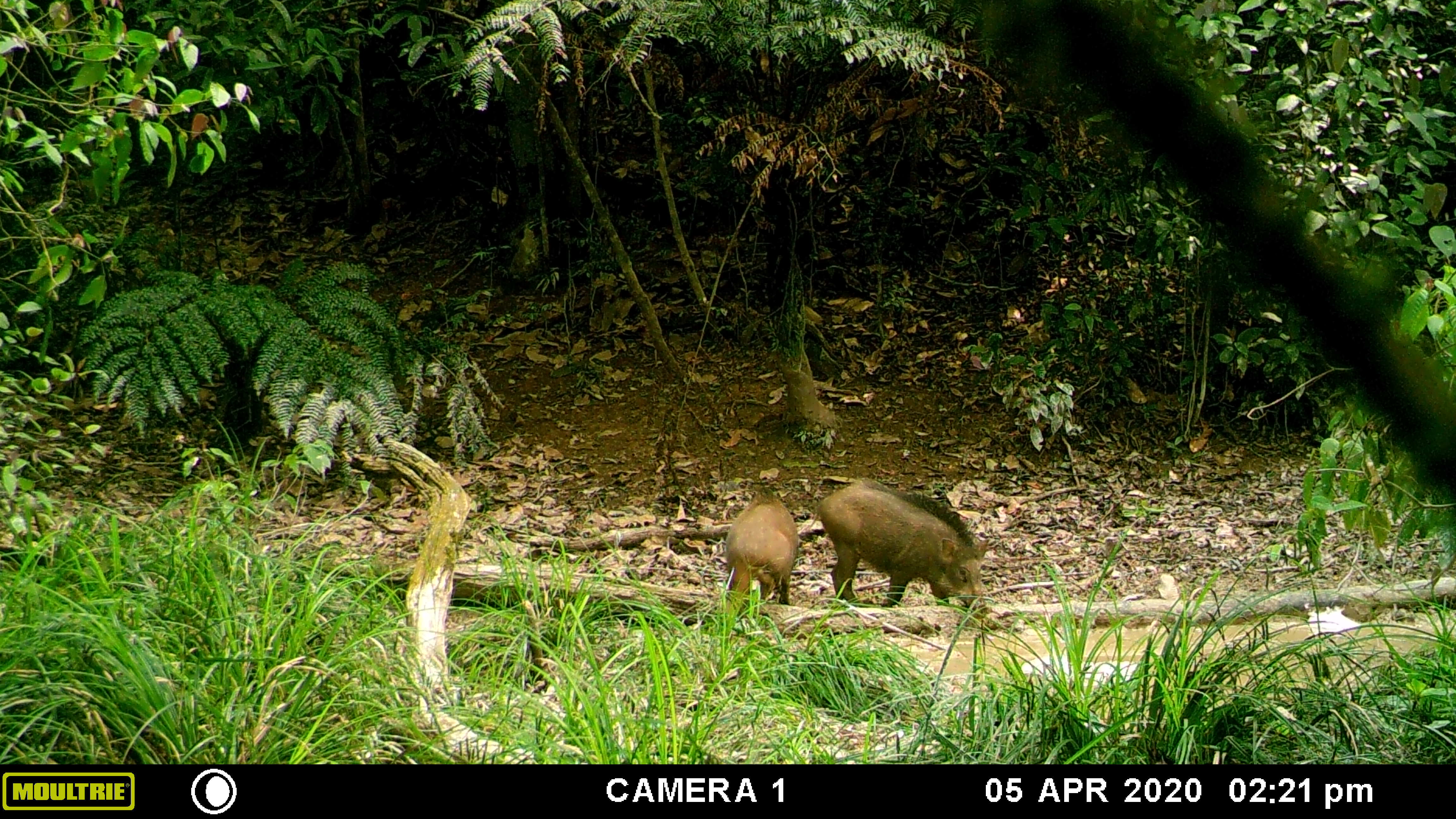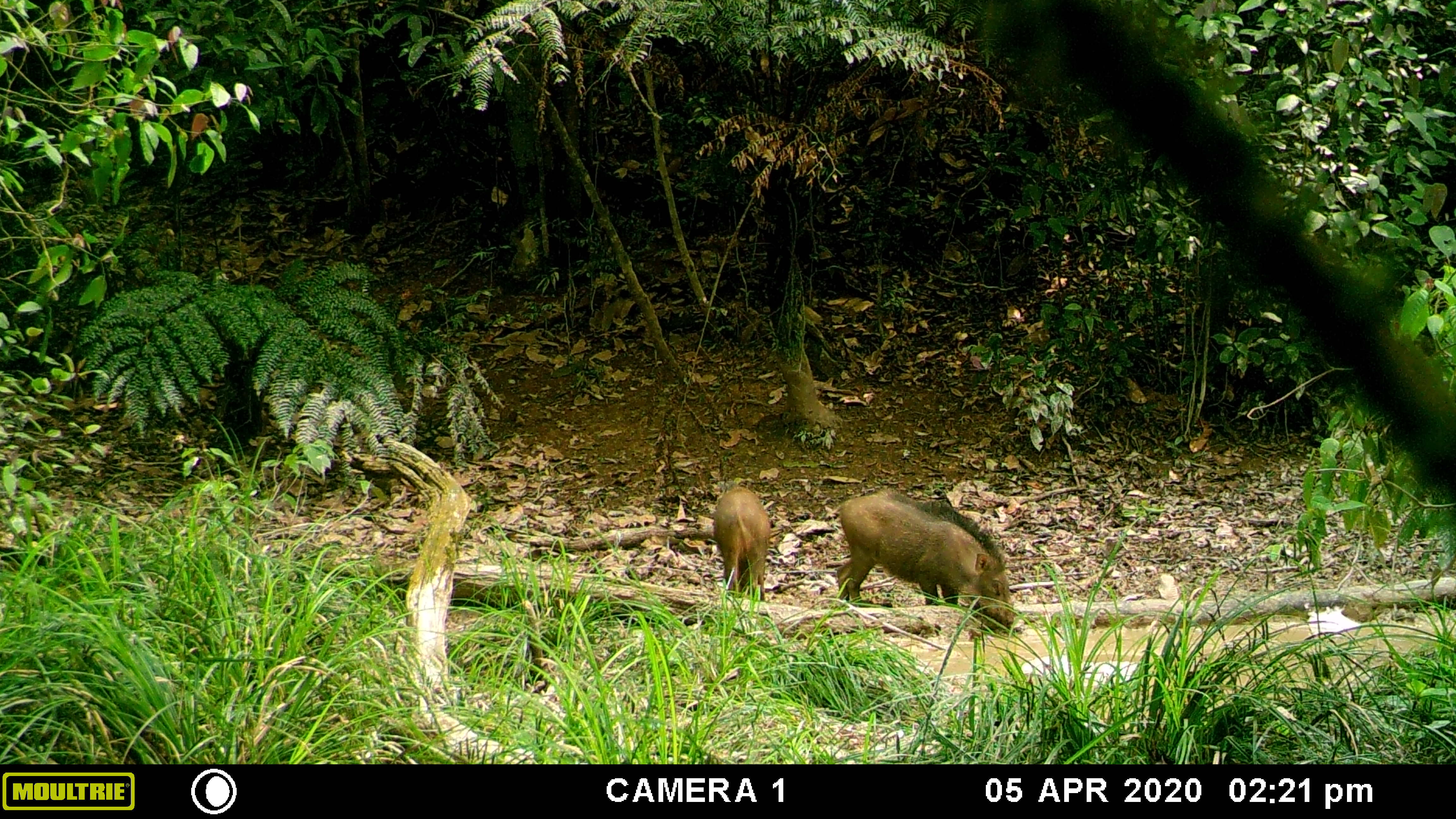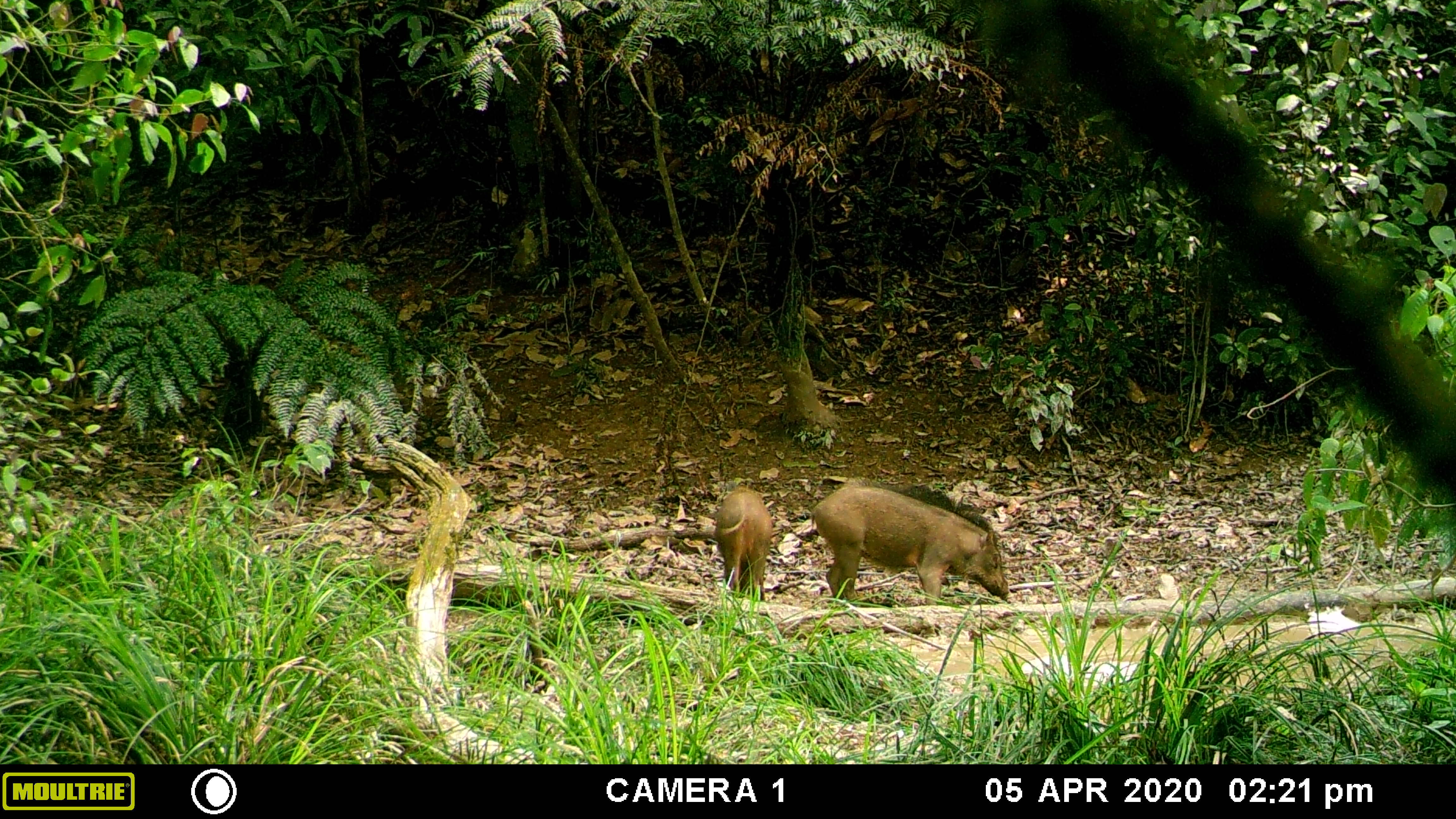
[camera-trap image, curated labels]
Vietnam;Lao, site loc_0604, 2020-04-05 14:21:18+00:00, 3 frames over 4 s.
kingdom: Animalia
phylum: Chordata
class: Mammalia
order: Artiodactyla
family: Suidae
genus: Sus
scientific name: Sus scrofa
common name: eurasian wild pig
Eurasian wild pig (Sus scrofa). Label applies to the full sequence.